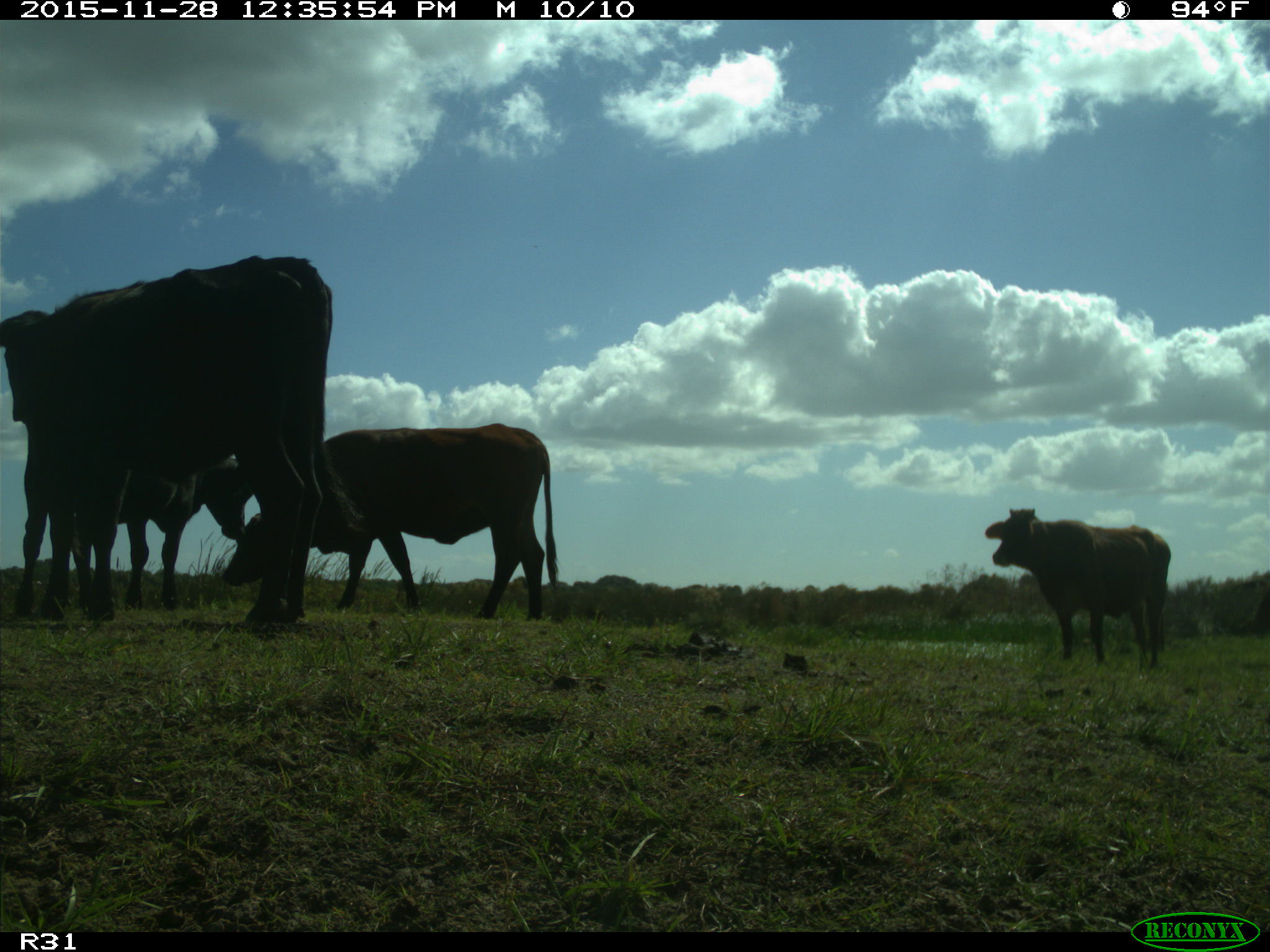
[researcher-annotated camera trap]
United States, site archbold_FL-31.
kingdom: Animalia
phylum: Chordata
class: Mammalia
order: Artiodactyla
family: Bovidae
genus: Bos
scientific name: Bos taurus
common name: domestic cow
Bos taurus (domestic cow).